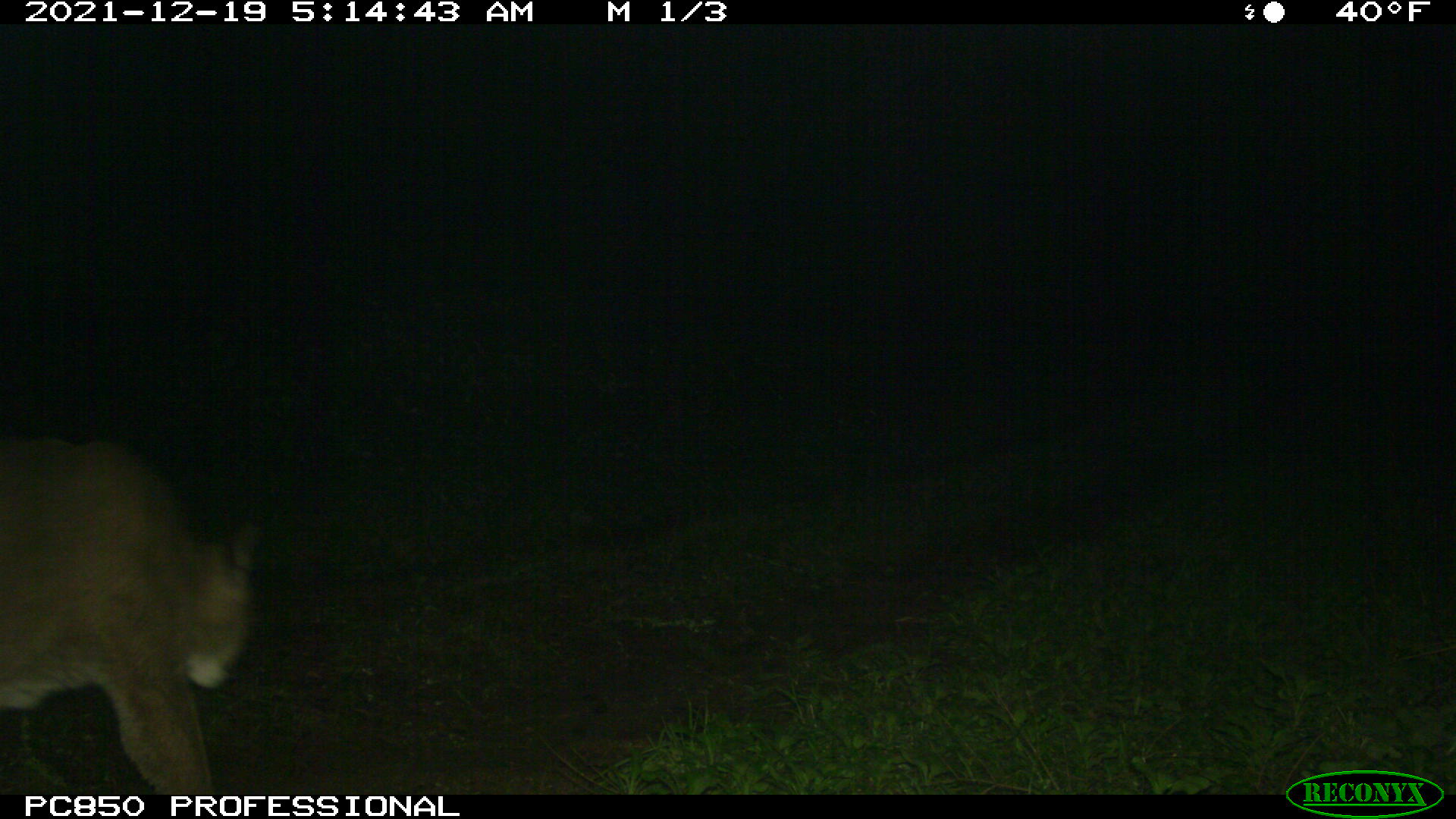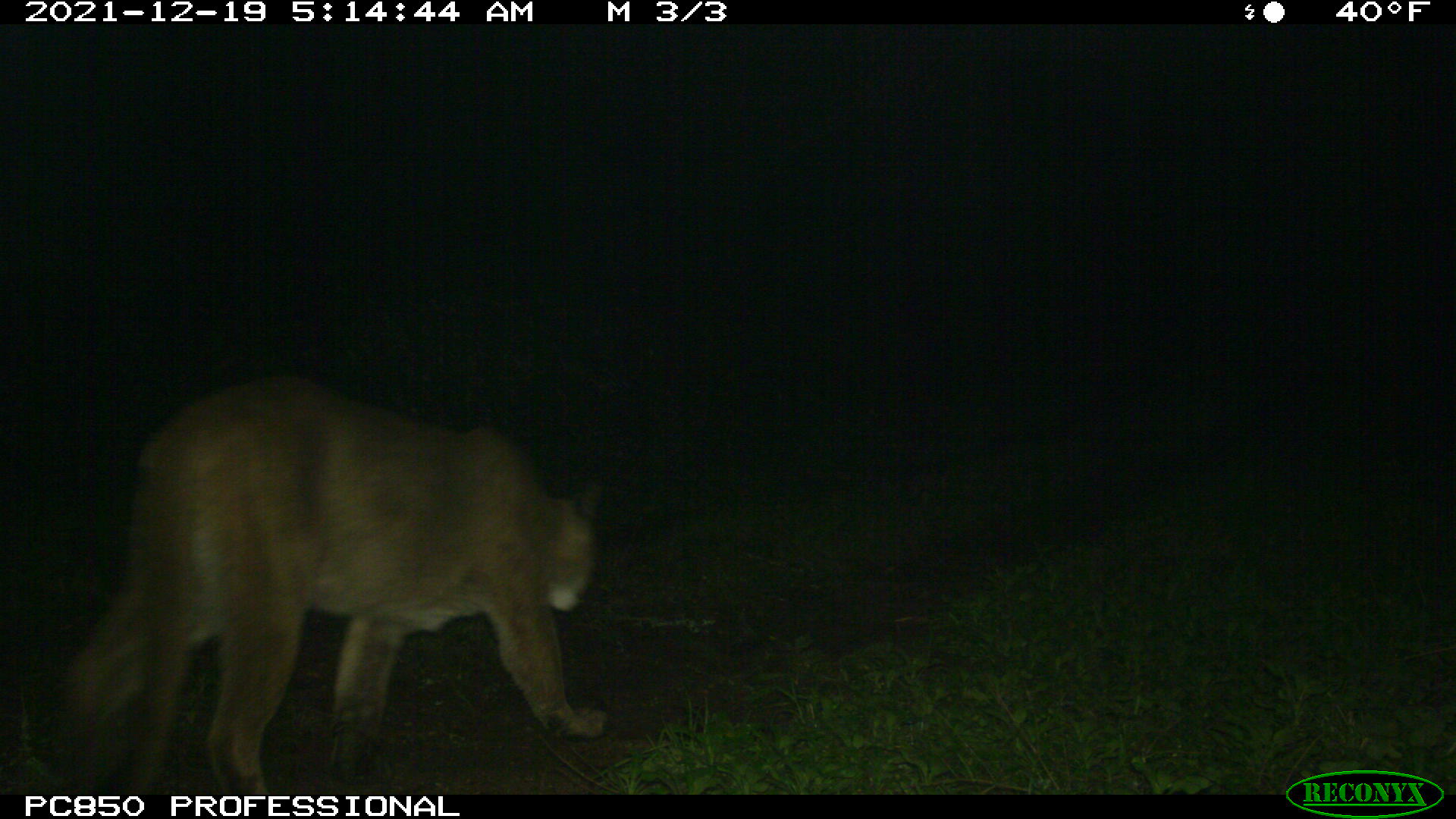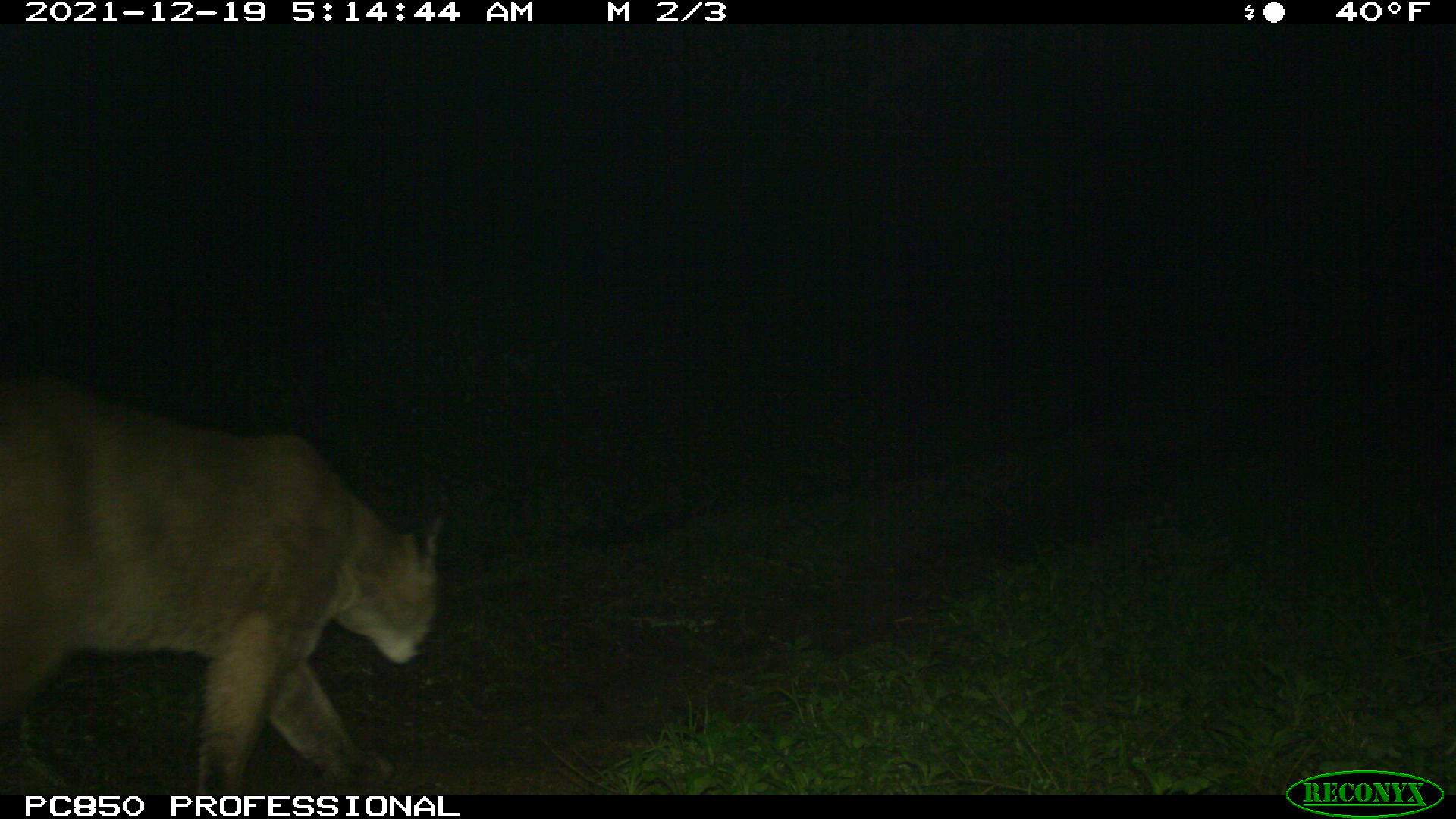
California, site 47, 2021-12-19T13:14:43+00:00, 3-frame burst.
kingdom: Animalia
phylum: Chordata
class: Mammalia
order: Carnivora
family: Felidae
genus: Puma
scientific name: Puma concolor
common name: puma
Puma (Puma concolor).